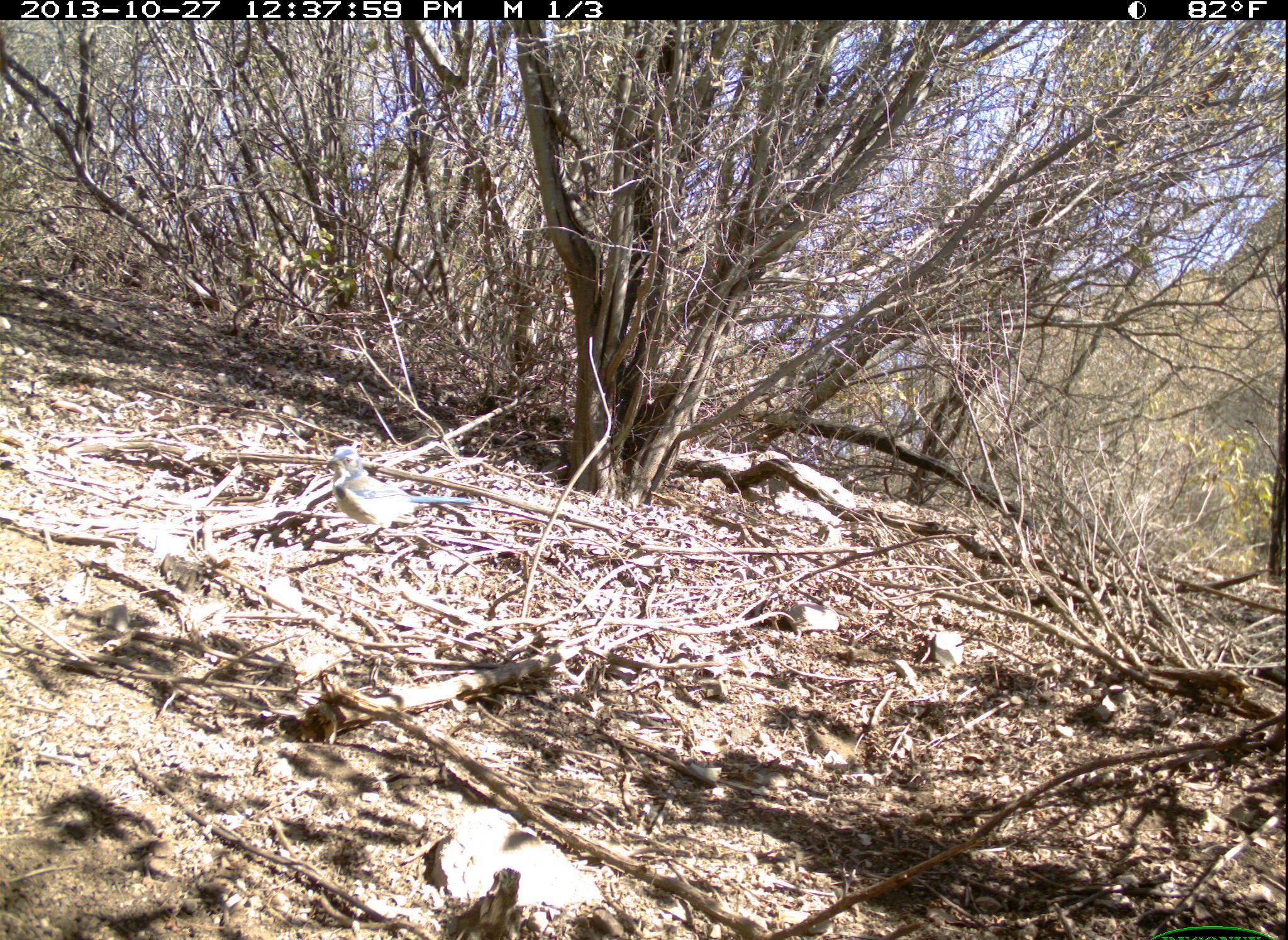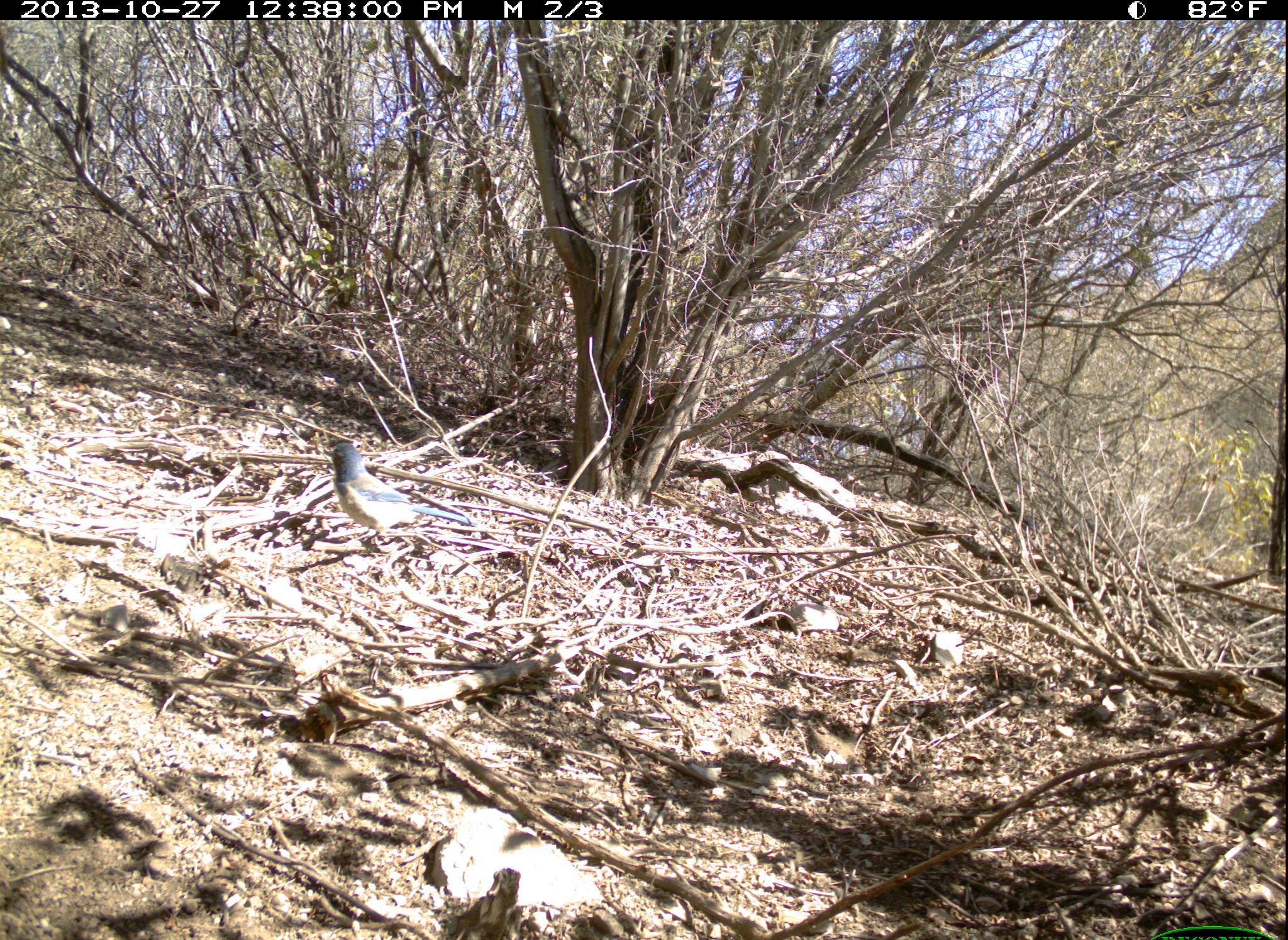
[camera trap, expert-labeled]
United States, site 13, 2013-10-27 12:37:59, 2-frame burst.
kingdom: Animalia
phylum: Chordata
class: Aves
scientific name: Aves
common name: bird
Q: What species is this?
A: Bird (Aves).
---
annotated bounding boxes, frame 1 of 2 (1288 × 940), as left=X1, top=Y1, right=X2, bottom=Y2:
bird: left=326, top=446, right=479, bottom=547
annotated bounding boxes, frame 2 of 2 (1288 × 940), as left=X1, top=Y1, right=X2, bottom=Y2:
bird: left=331, top=442, right=473, bottom=544